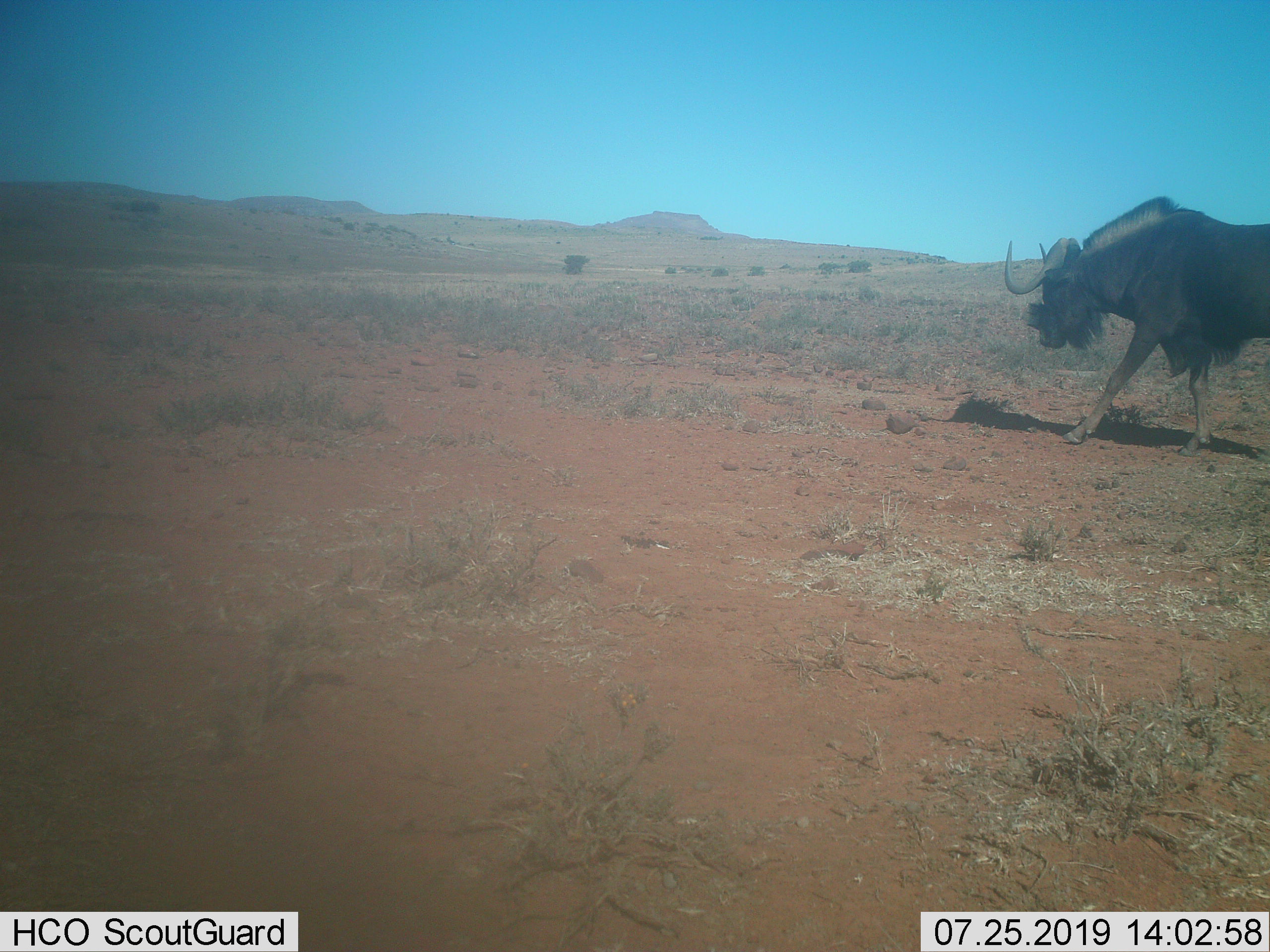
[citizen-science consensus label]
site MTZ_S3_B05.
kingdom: Animalia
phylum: Chordata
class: Mammalia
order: Artiodactyla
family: Bovidae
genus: Connochaetes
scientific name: Connochaetes gnou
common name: black wildebeest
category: wildebeestblack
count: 1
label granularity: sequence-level